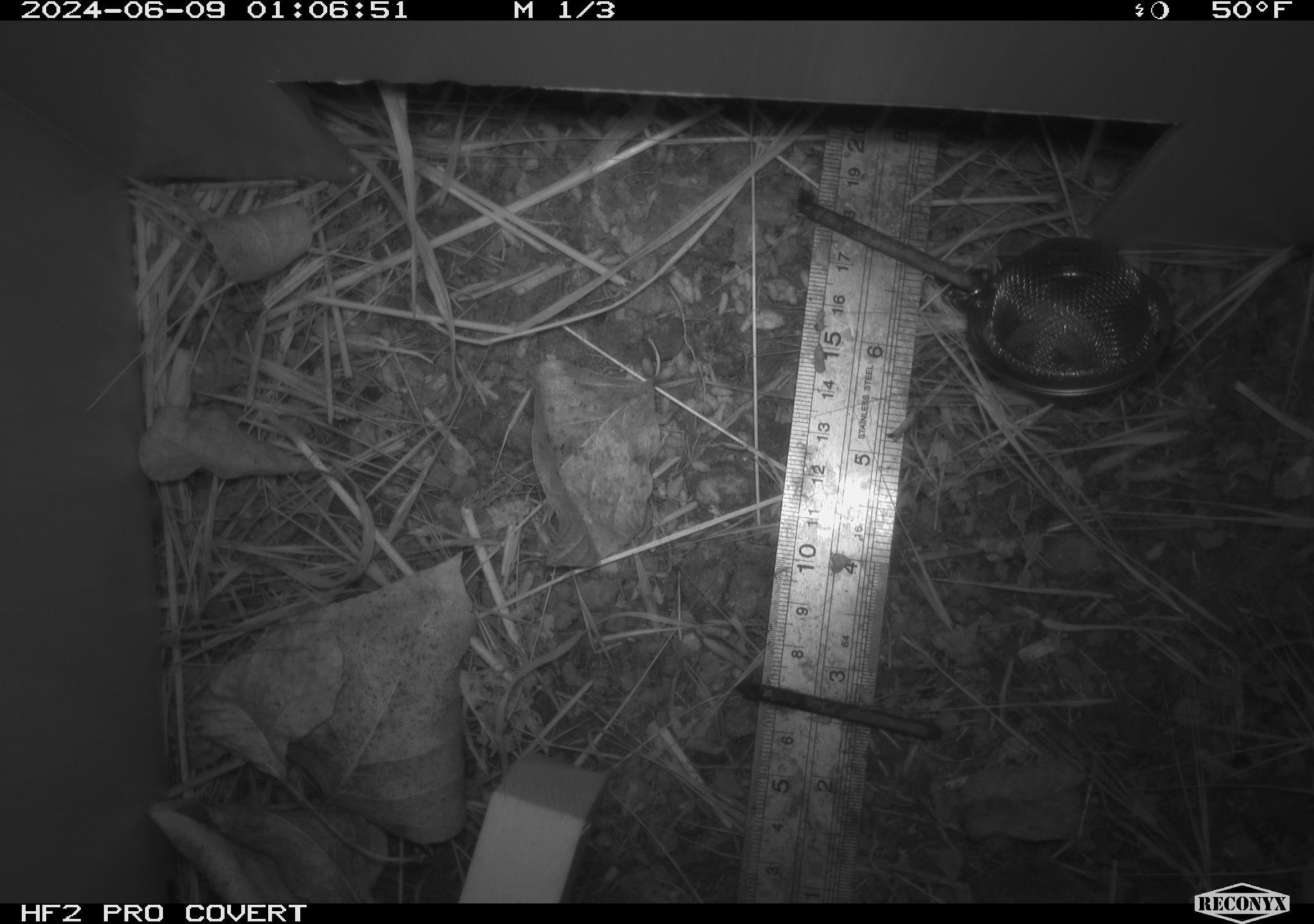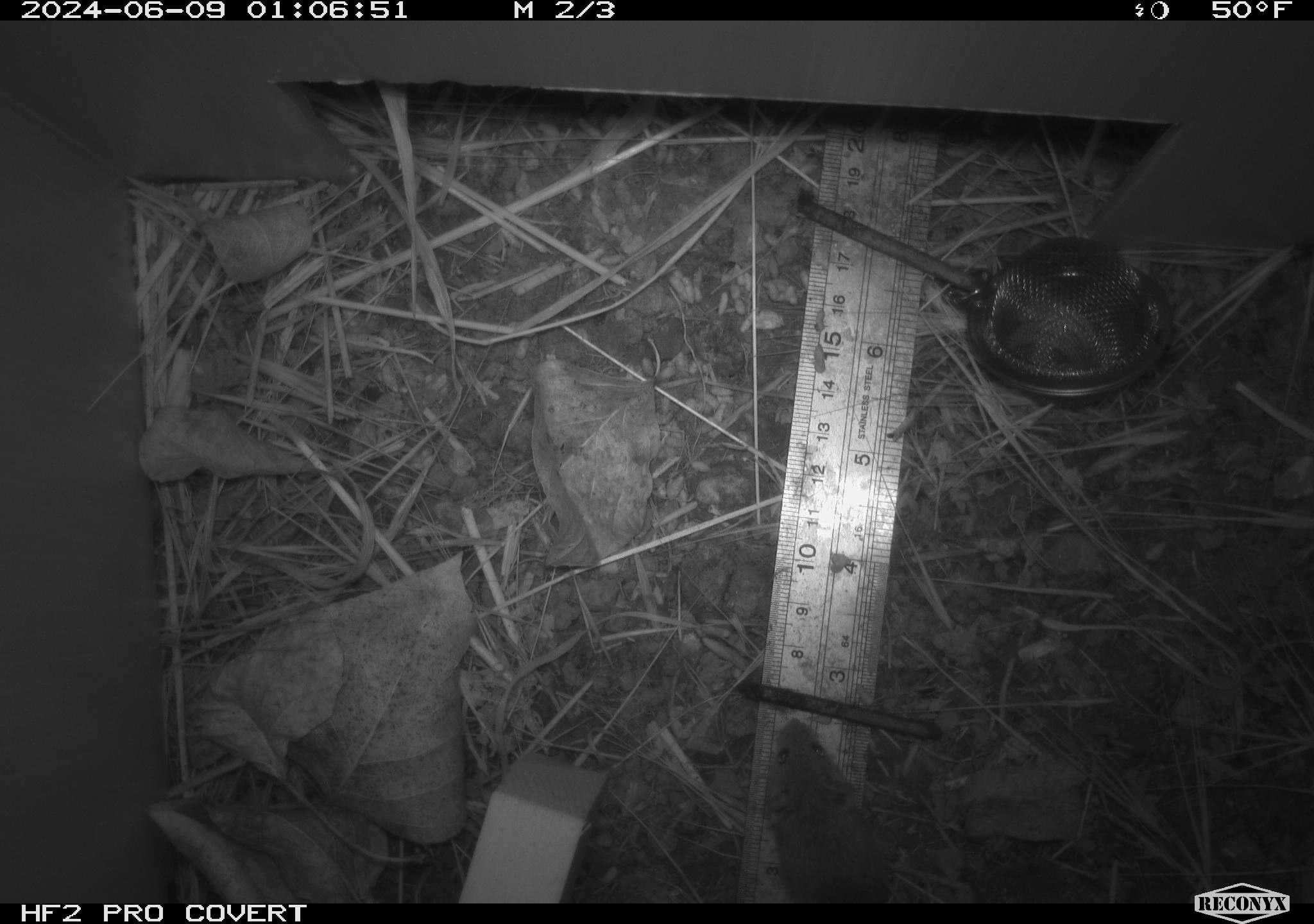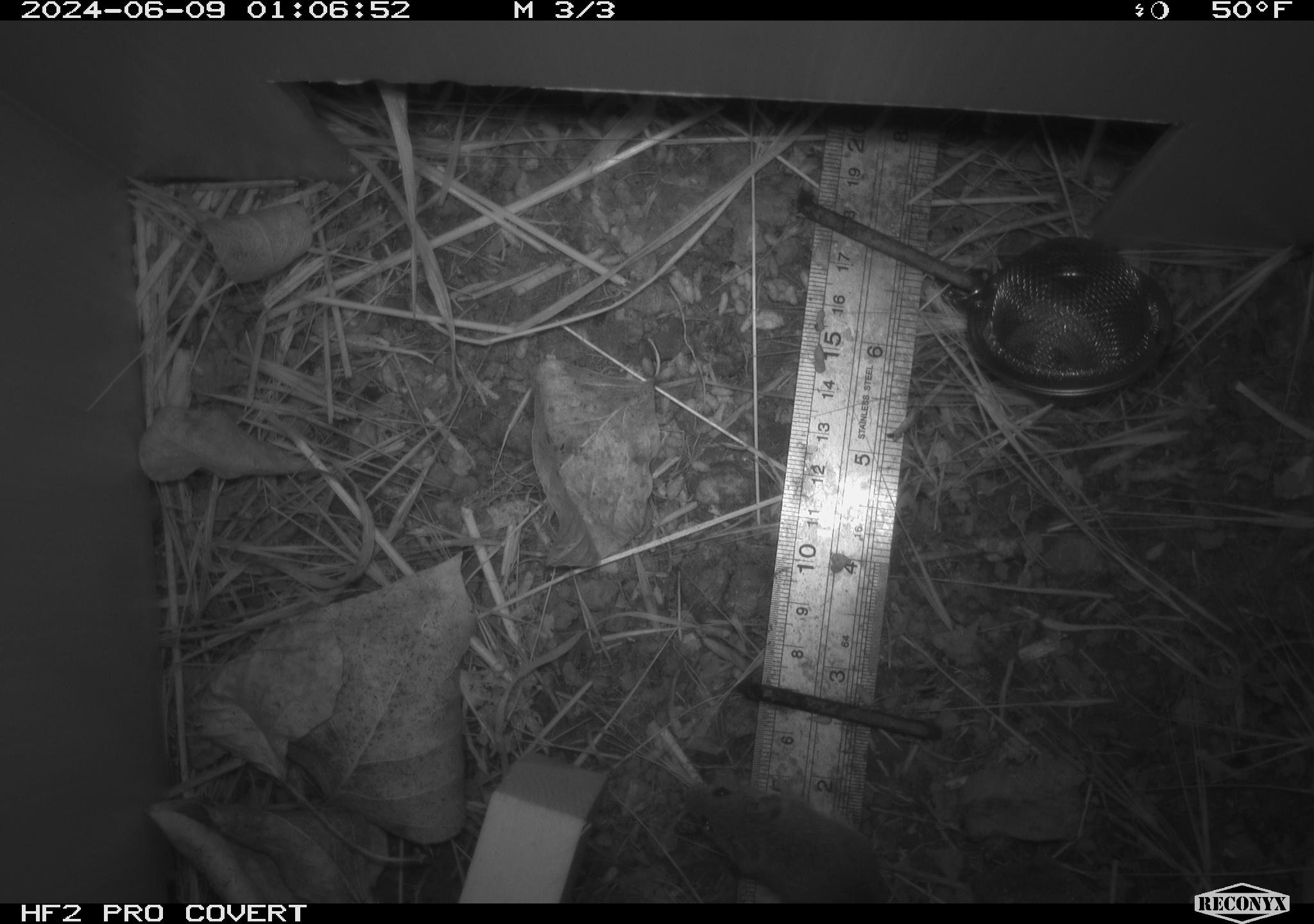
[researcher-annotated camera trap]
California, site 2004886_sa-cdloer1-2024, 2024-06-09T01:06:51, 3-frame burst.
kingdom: Animalia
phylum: Chordata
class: Mammalia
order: Rodentia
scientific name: Rodentia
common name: mouse species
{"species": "mouse species (Rodentia)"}